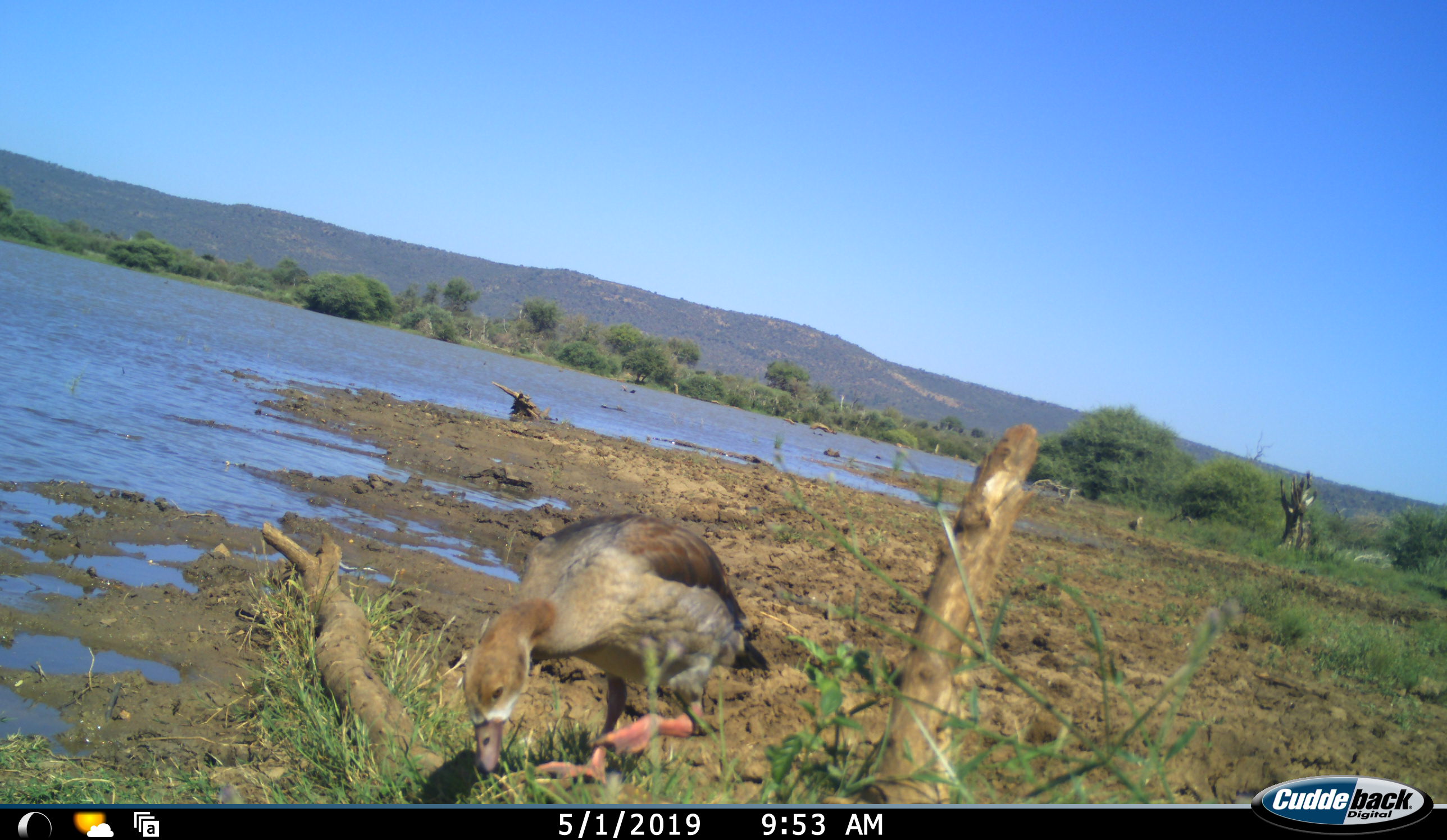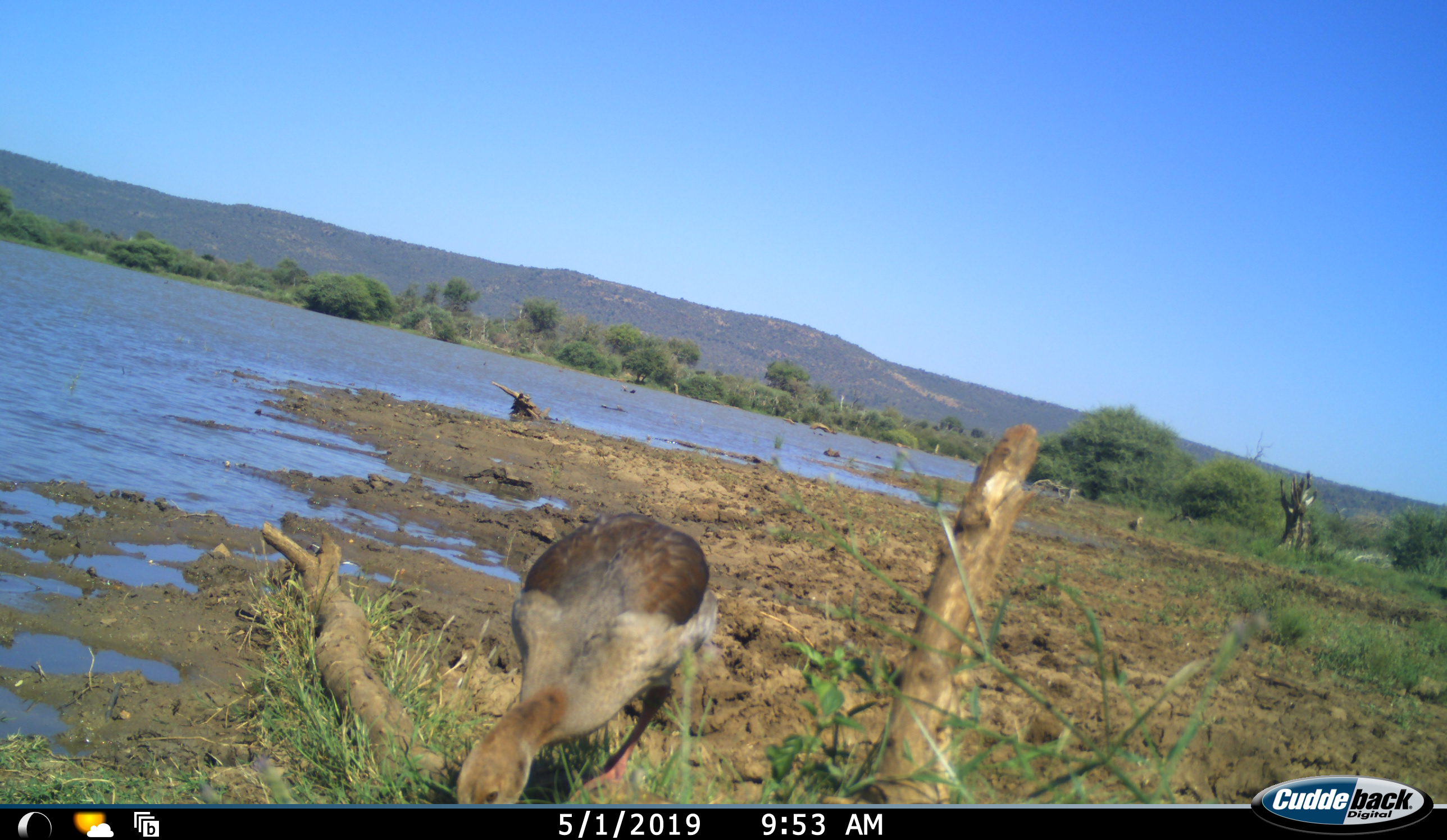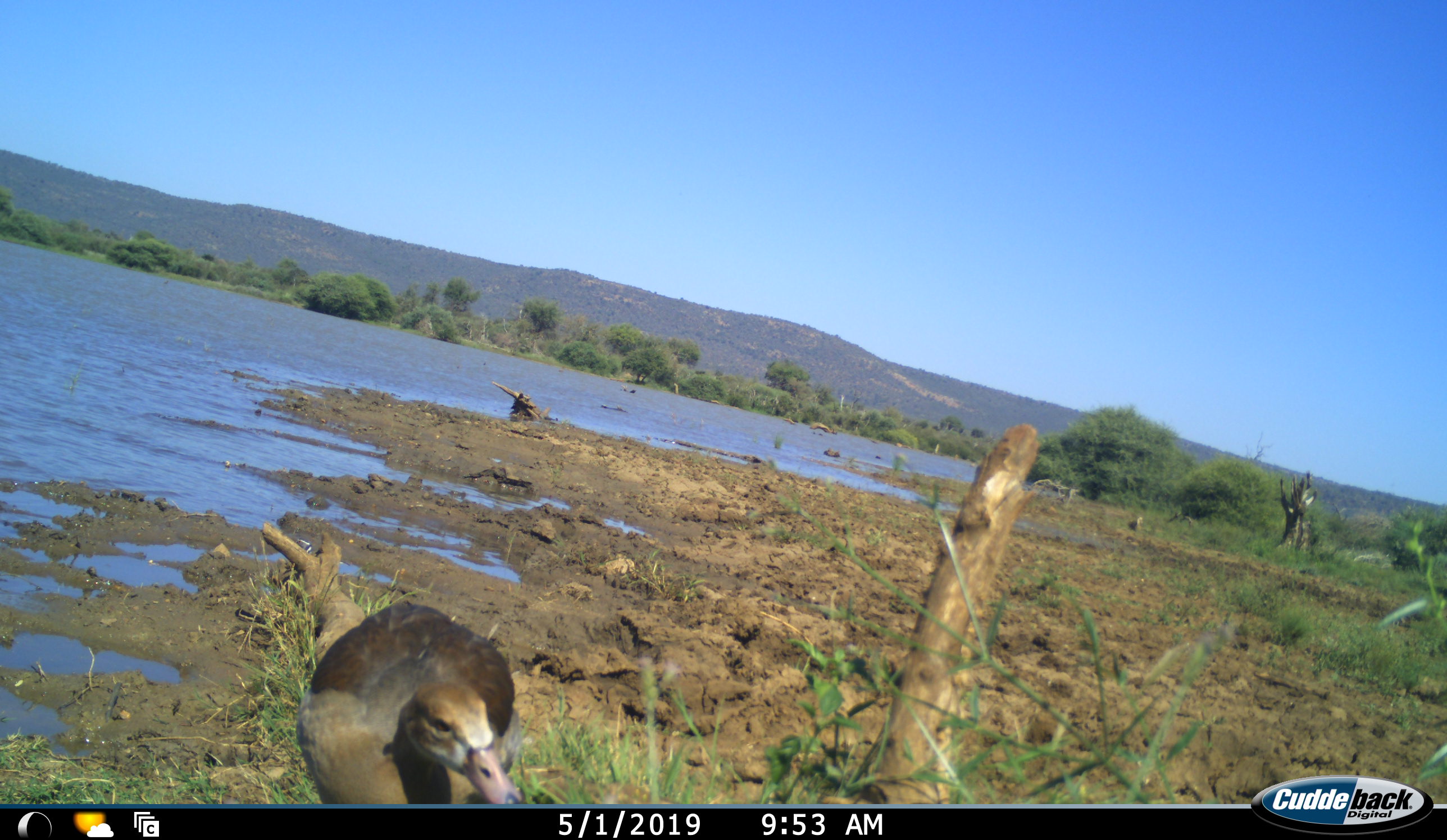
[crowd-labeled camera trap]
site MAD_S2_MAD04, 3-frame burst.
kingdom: Animalia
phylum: Chordata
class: Aves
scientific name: Aves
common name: bird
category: birdother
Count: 1.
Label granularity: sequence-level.